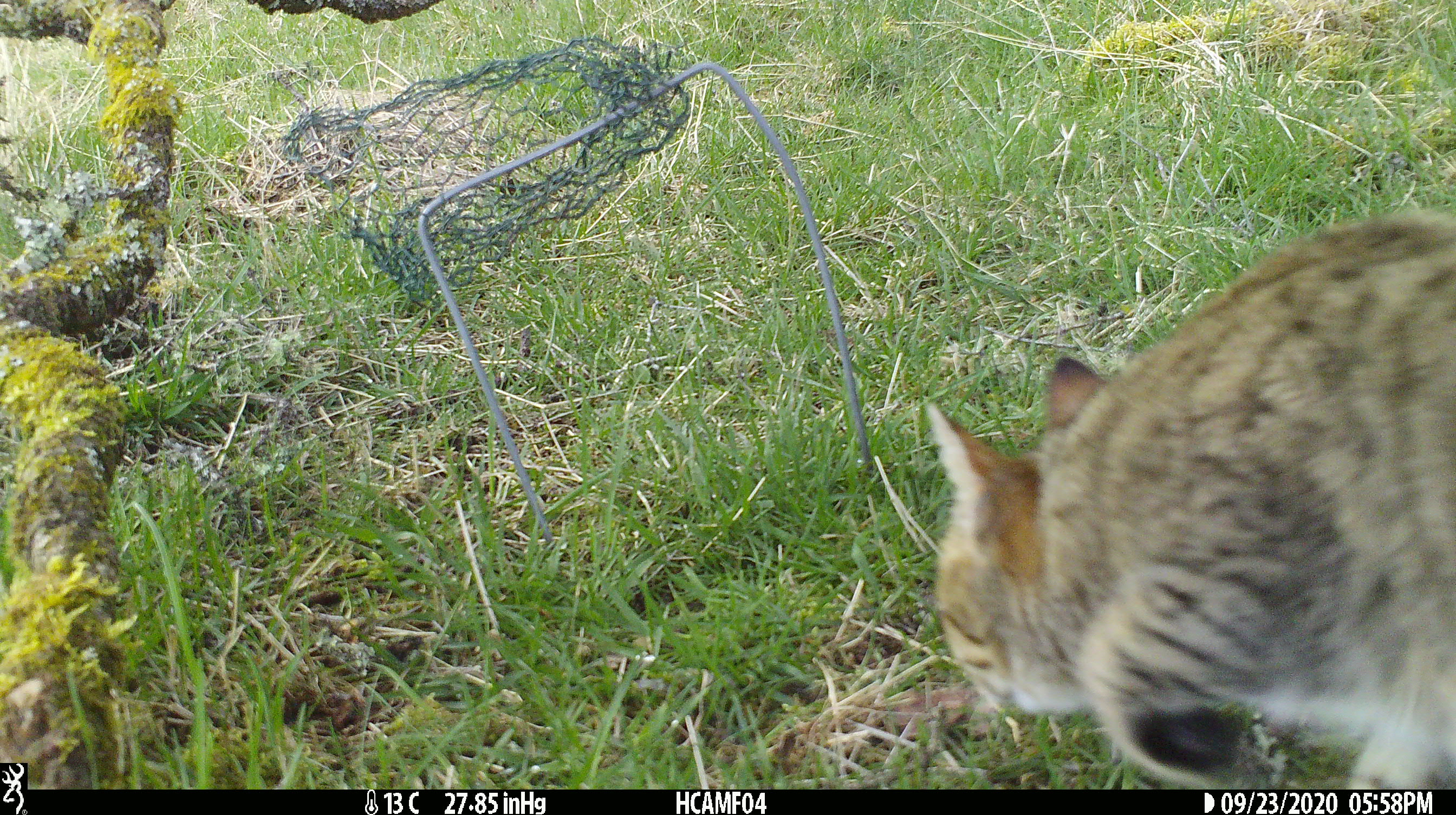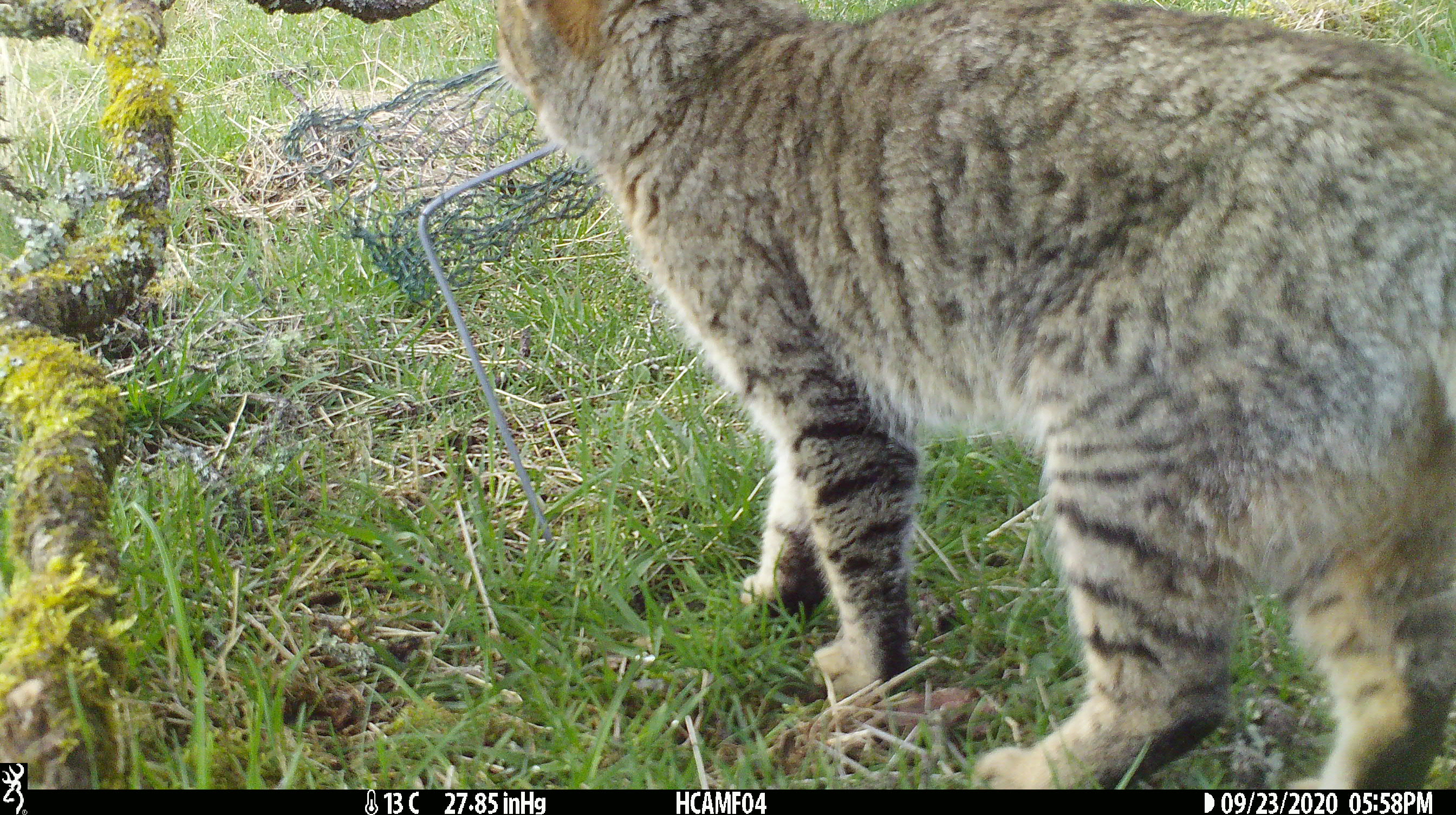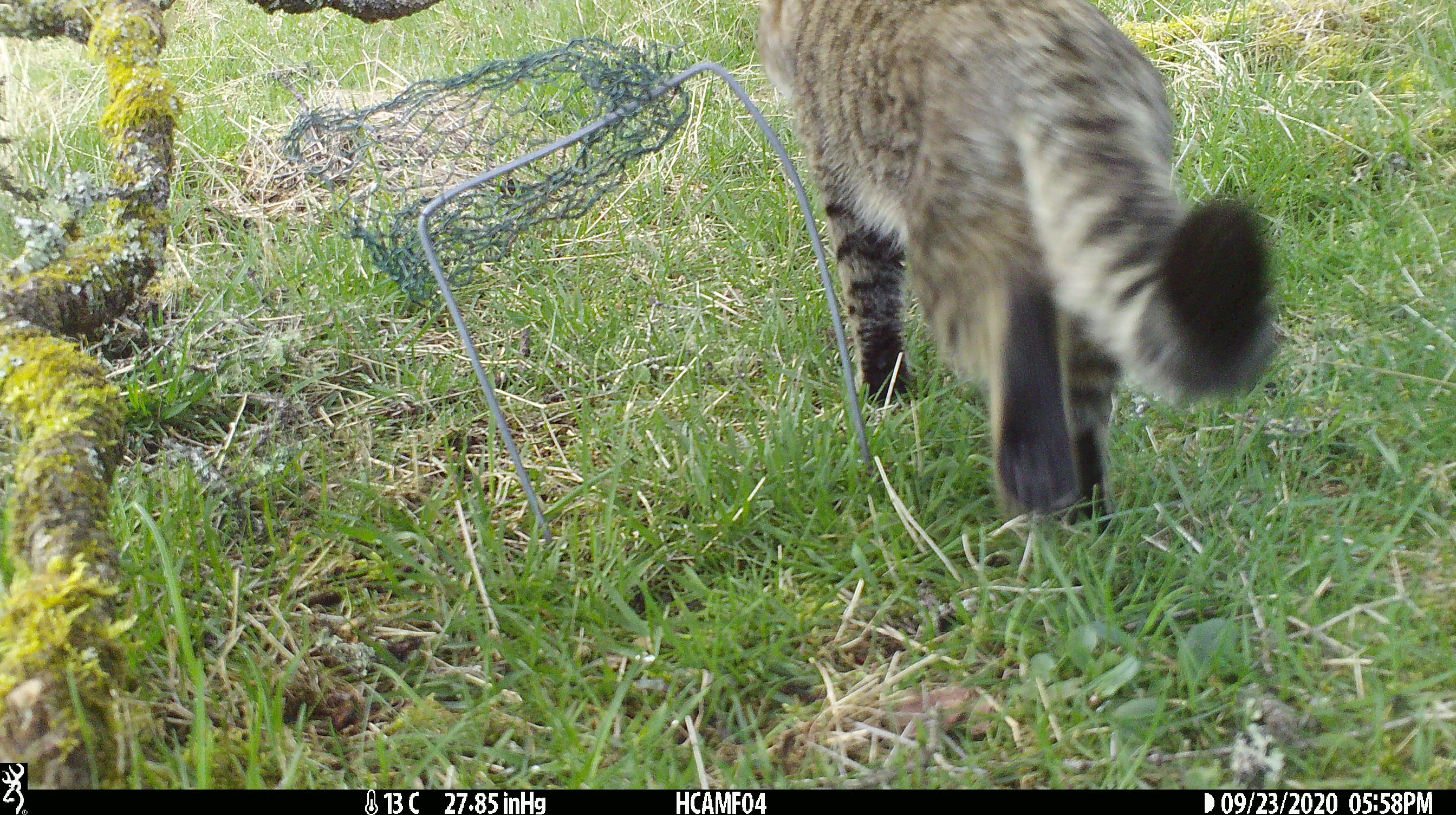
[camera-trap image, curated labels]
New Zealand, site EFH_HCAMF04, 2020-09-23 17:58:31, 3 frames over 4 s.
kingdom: Animalia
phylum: Chordata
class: Mammalia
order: Carnivora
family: Felidae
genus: Felis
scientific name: Felis catus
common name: domestic cat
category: cat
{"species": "cat (domestic cat) (Felis catus)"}